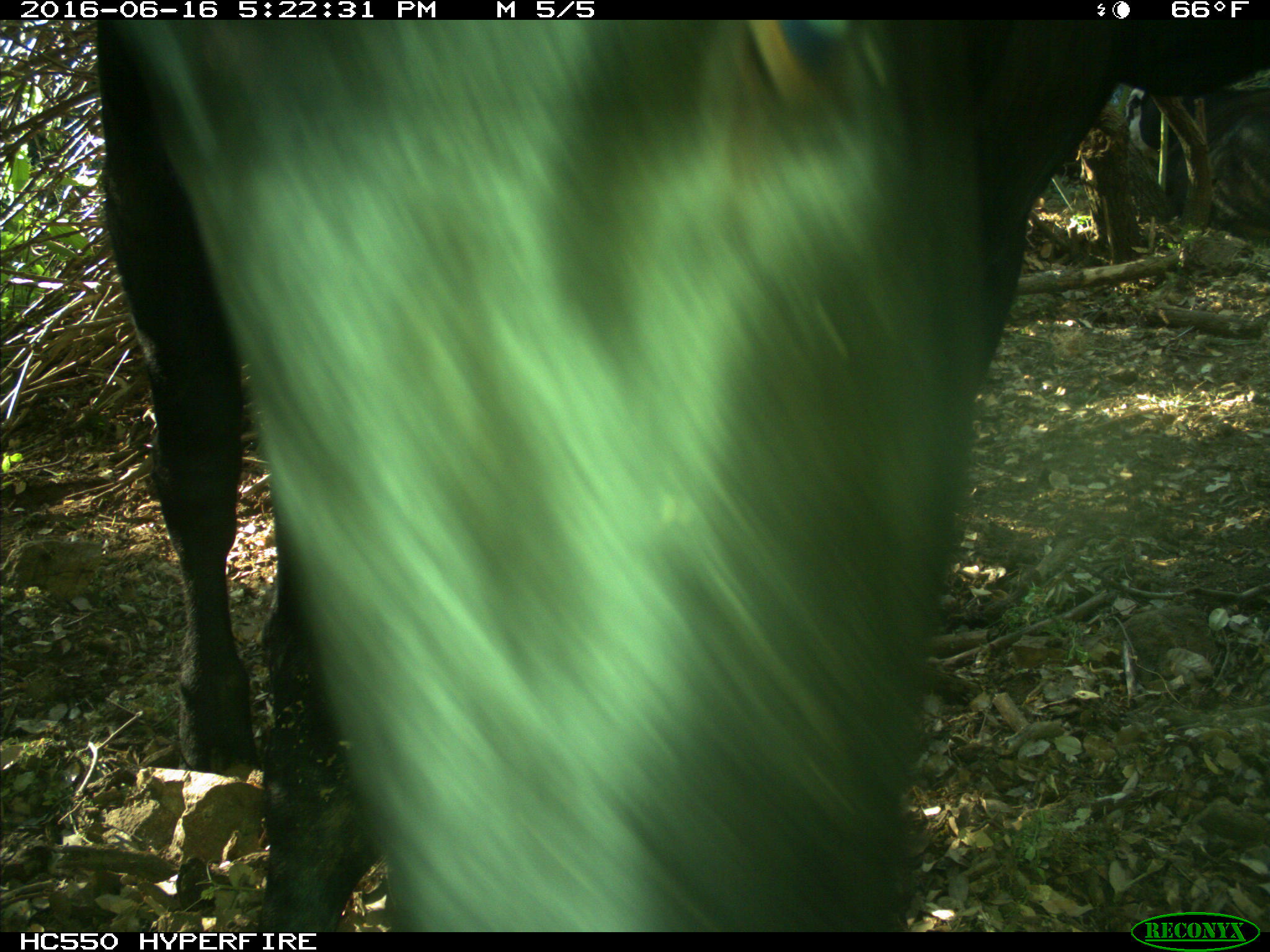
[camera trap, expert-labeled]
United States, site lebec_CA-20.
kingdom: Animalia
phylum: Chordata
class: Mammalia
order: Artiodactyla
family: Bovidae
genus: Bos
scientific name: Bos taurus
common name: domestic cow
Bos taurus (domestic cow).